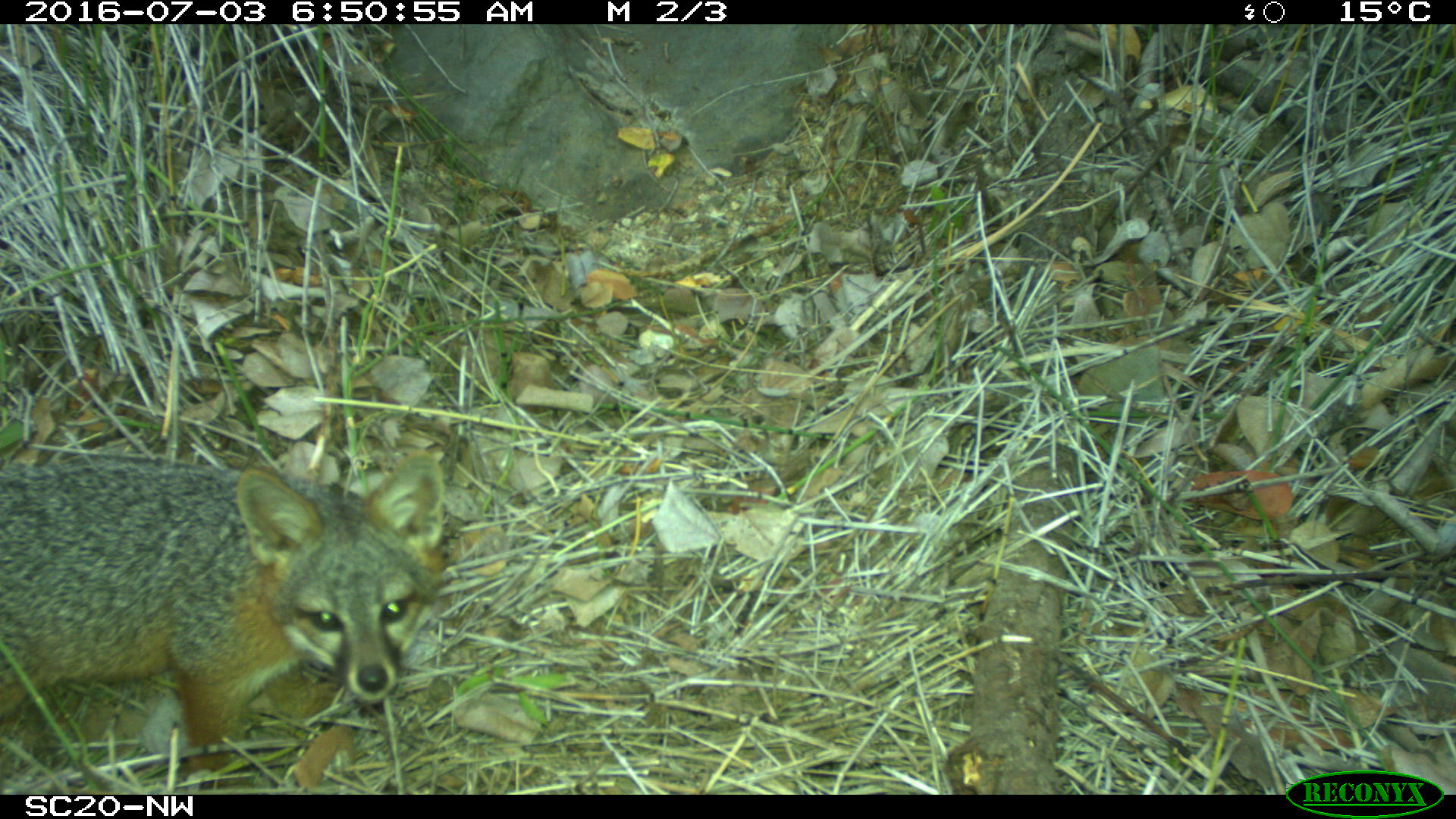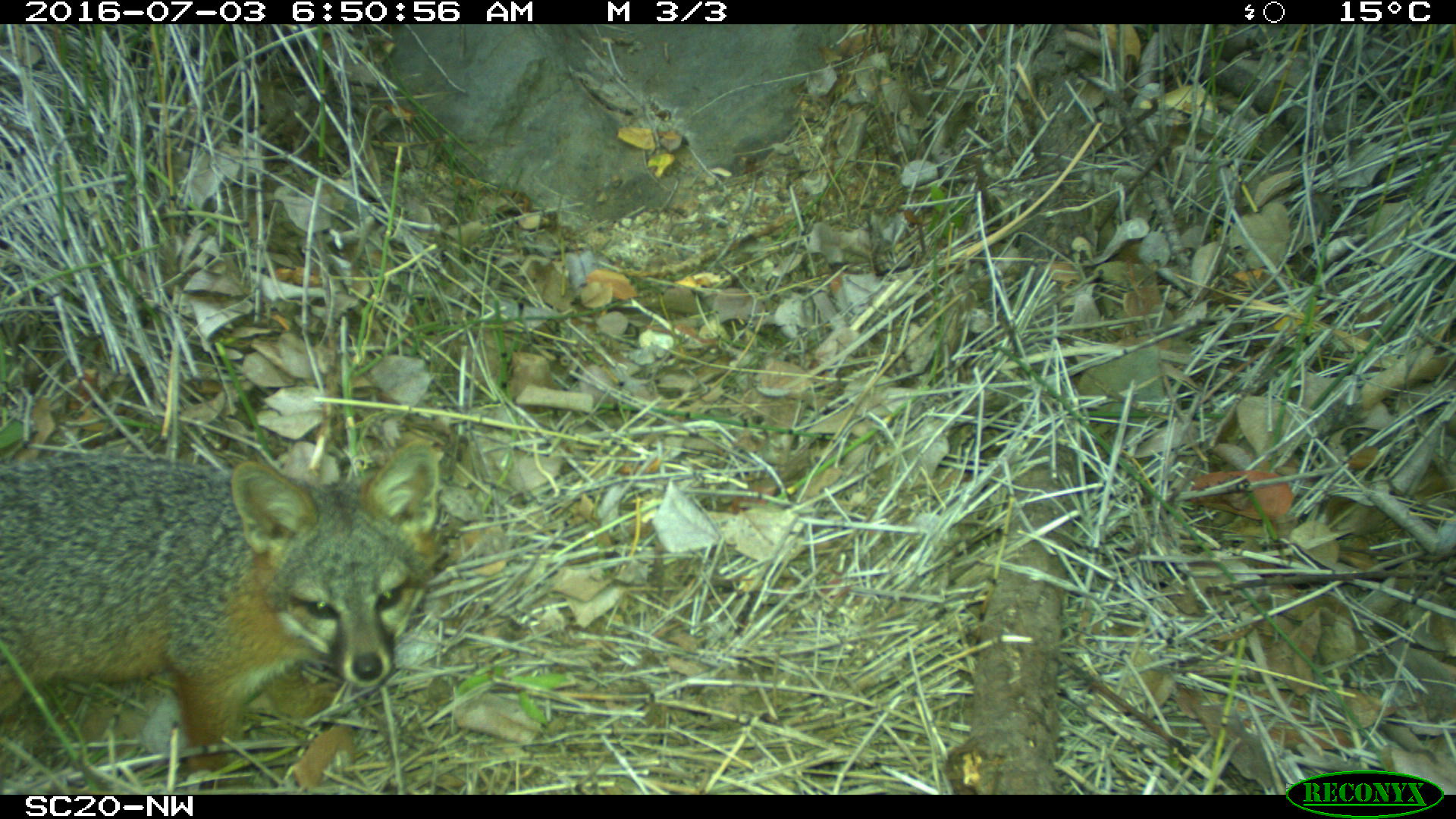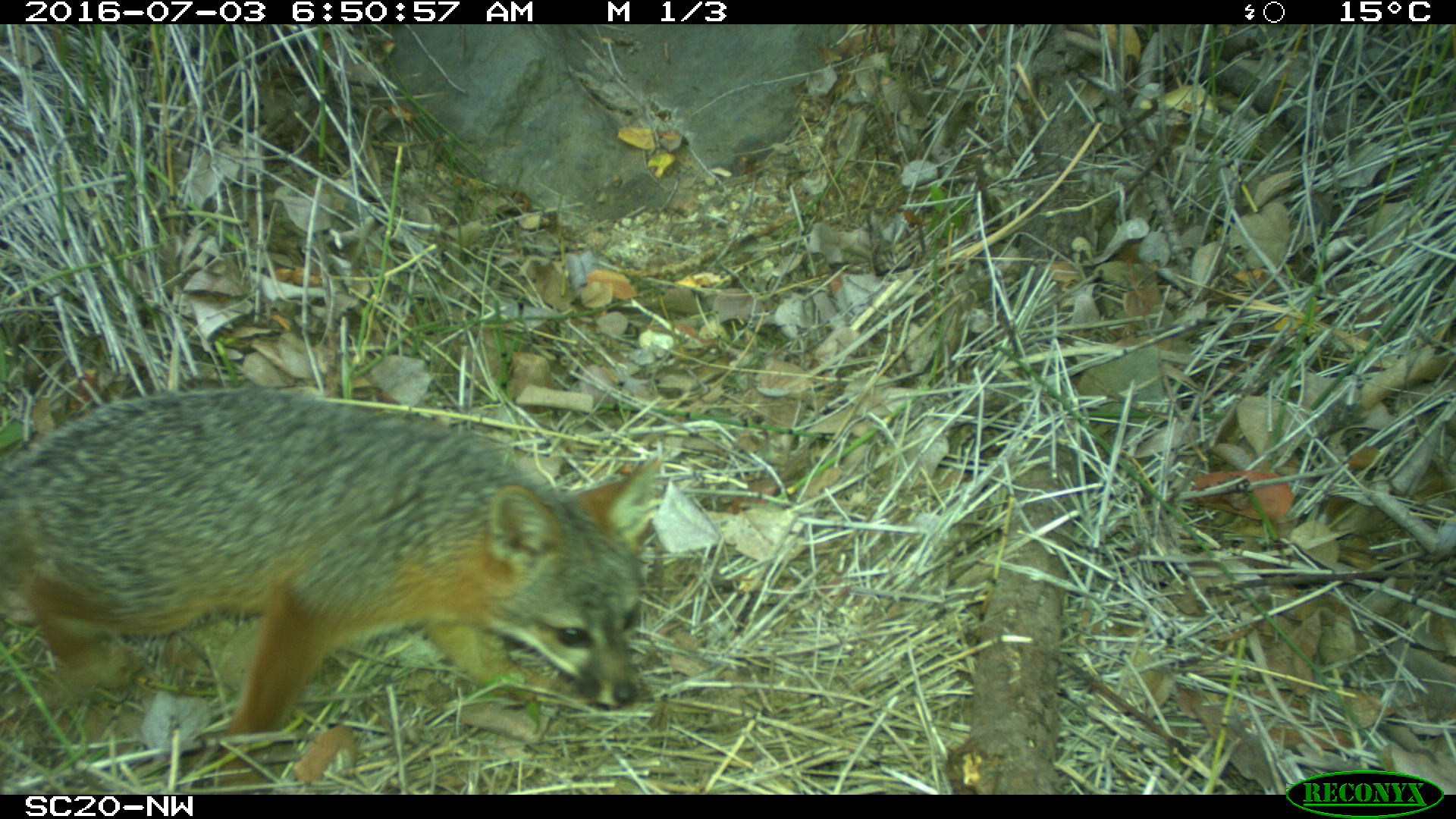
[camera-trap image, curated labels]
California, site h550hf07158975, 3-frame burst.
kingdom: Animalia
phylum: Chordata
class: Mammalia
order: Carnivora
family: Canidae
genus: Urocyon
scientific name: Urocyon littoralis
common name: island fox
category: fox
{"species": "fox (island fox) (Urocyon littoralis)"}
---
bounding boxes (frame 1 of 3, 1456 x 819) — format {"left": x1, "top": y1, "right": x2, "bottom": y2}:
fox: {"left": 0, "top": 450, "right": 444, "bottom": 788}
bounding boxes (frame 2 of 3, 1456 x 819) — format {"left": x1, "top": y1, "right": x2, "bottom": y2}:
fox: {"left": 0, "top": 438, "right": 438, "bottom": 789}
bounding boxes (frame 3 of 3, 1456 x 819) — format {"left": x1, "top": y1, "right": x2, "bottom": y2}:
fox: {"left": 0, "top": 384, "right": 663, "bottom": 790}